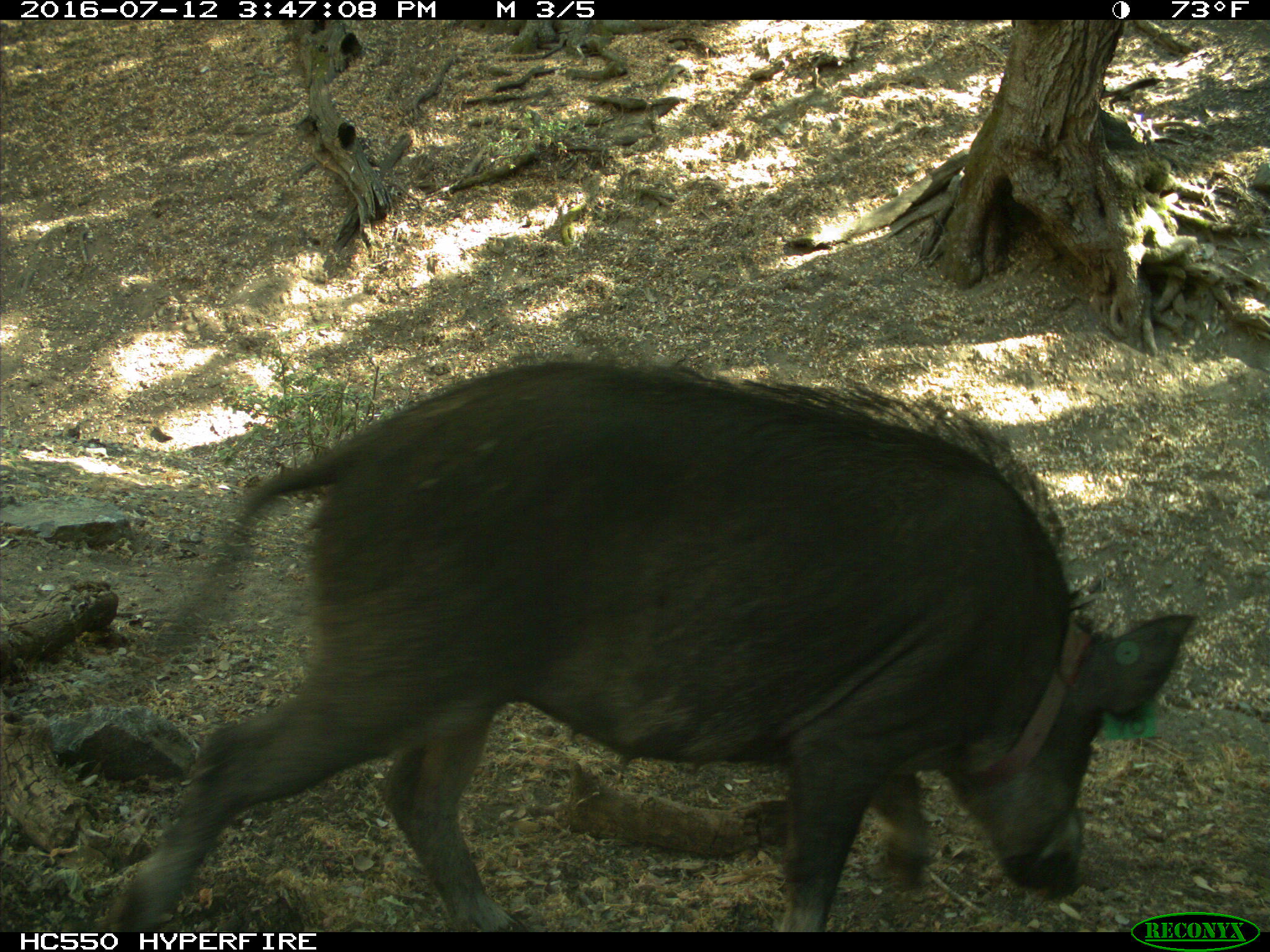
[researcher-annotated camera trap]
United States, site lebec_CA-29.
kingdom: Animalia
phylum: Chordata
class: Mammalia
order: Artiodactyla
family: Suidae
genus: Sus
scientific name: Sus scrofa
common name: wild boar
Sus scrofa (wild boar).